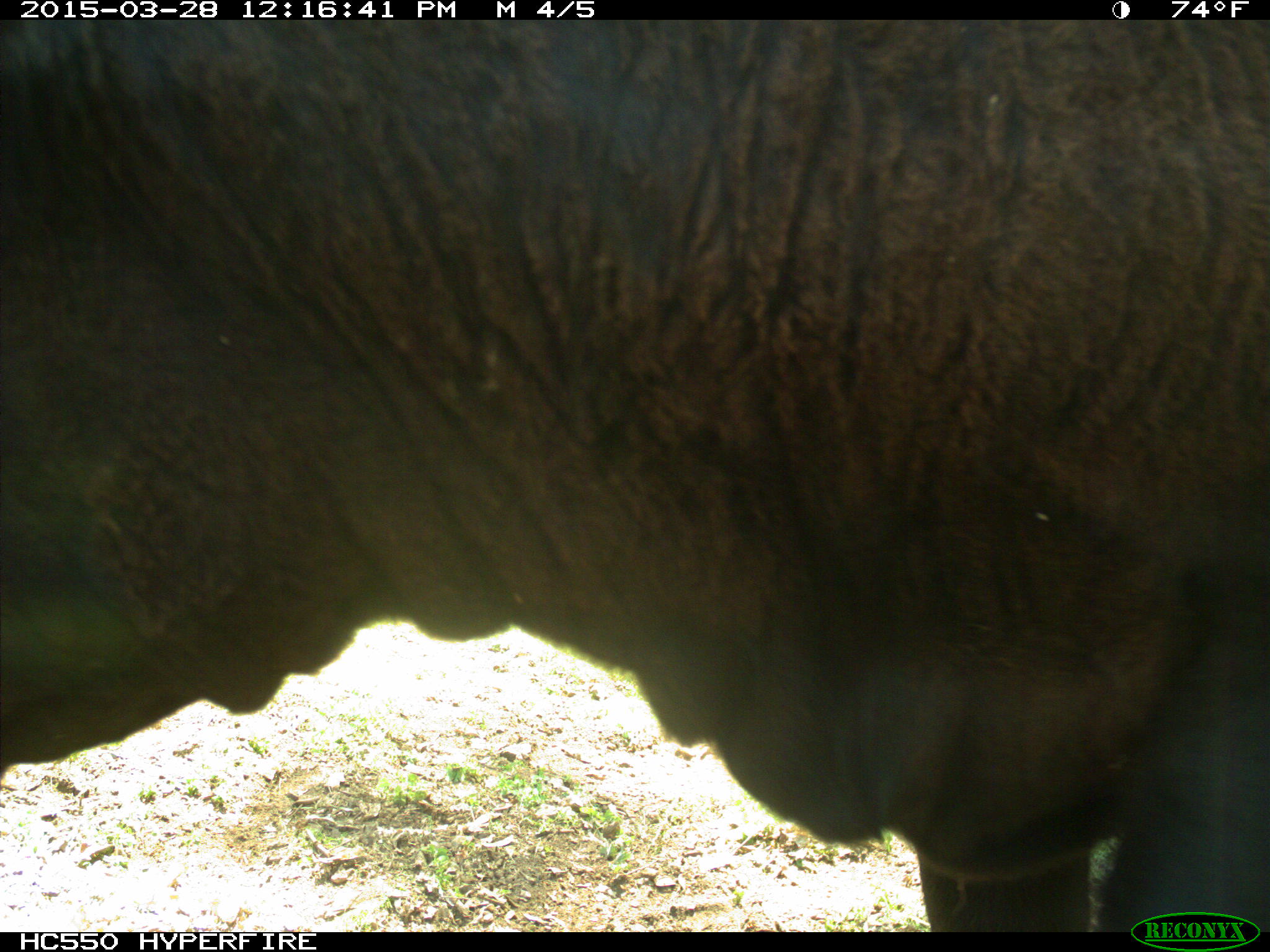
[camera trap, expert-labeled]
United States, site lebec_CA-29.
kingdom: Animalia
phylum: Chordata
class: Mammalia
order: Artiodactyla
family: Bovidae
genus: Bos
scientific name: Bos taurus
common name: domestic cow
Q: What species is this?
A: Bos taurus (domestic cow).